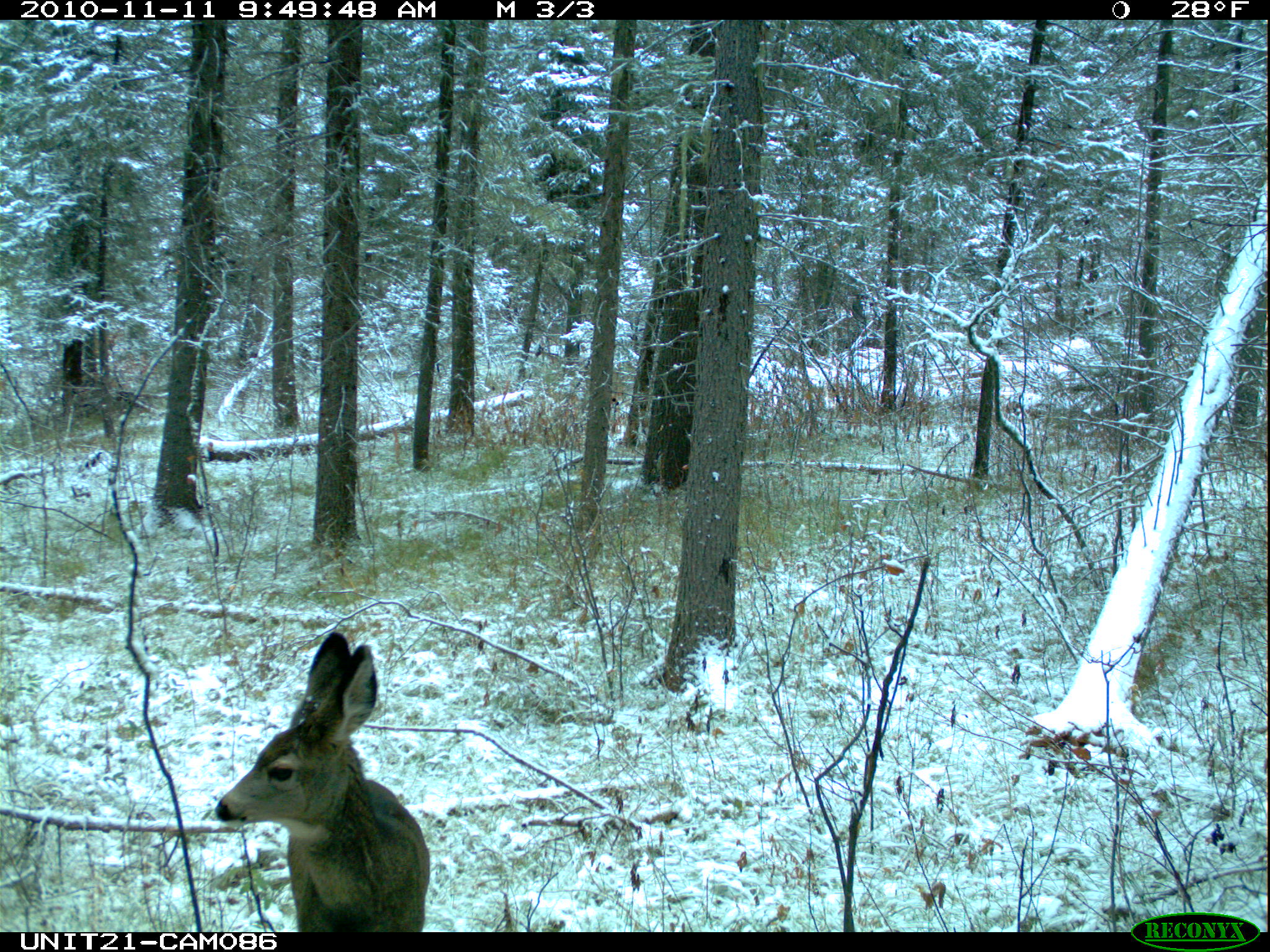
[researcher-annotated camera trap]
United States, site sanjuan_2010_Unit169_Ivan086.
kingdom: Animalia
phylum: Chordata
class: Mammalia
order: Artiodactyla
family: Cervidae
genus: Odocoileus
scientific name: Odocoileus hemionus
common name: mule deer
Odocoileus hemionus (mule deer).